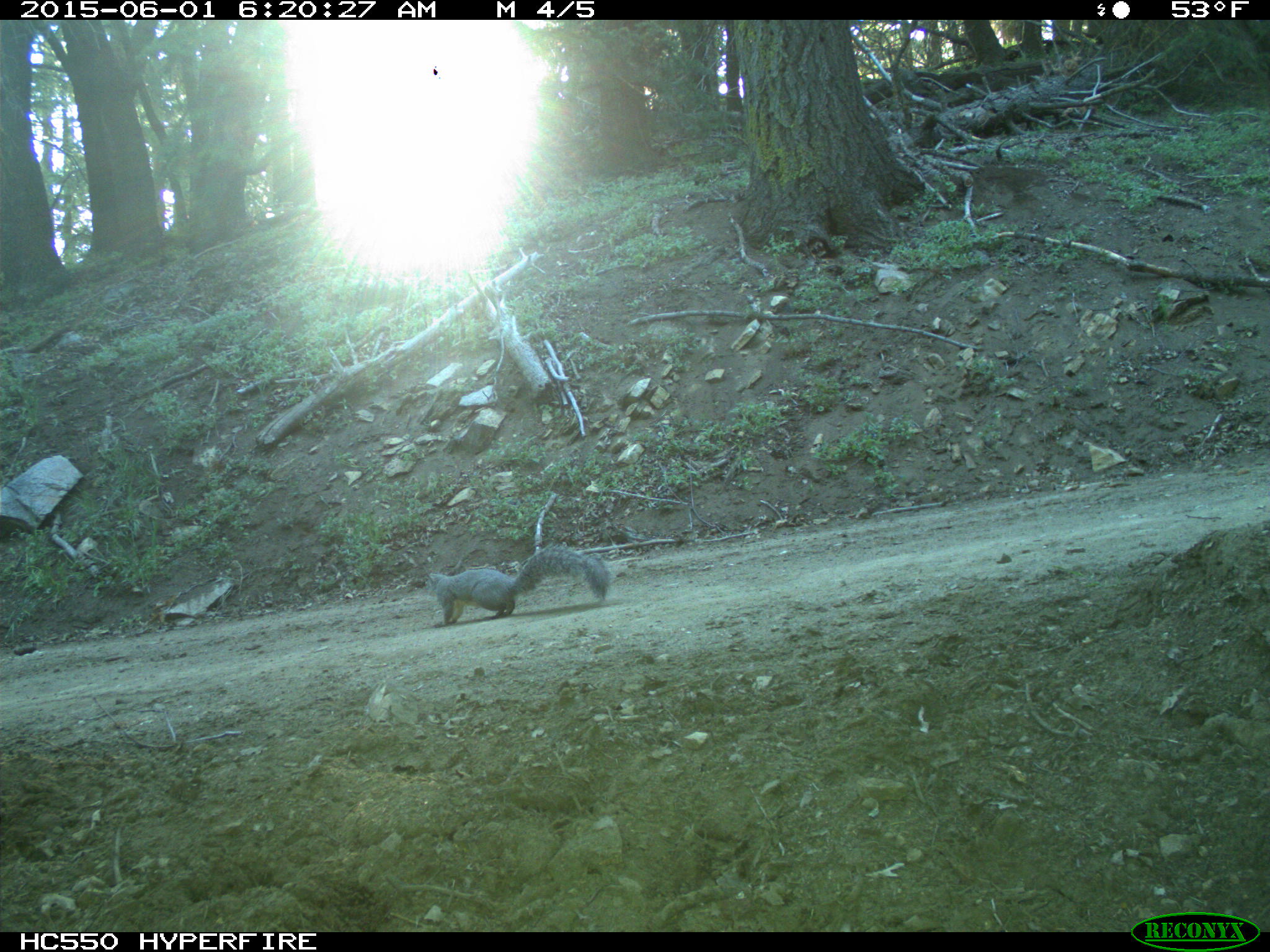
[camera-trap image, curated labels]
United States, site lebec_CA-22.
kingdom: Animalia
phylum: Chordata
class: Mammalia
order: Rodentia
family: Sciuridae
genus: Sciurus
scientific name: Sciurus carolinensis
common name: eastern gray squirrel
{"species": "Sciurus carolinensis (eastern gray squirrel)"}